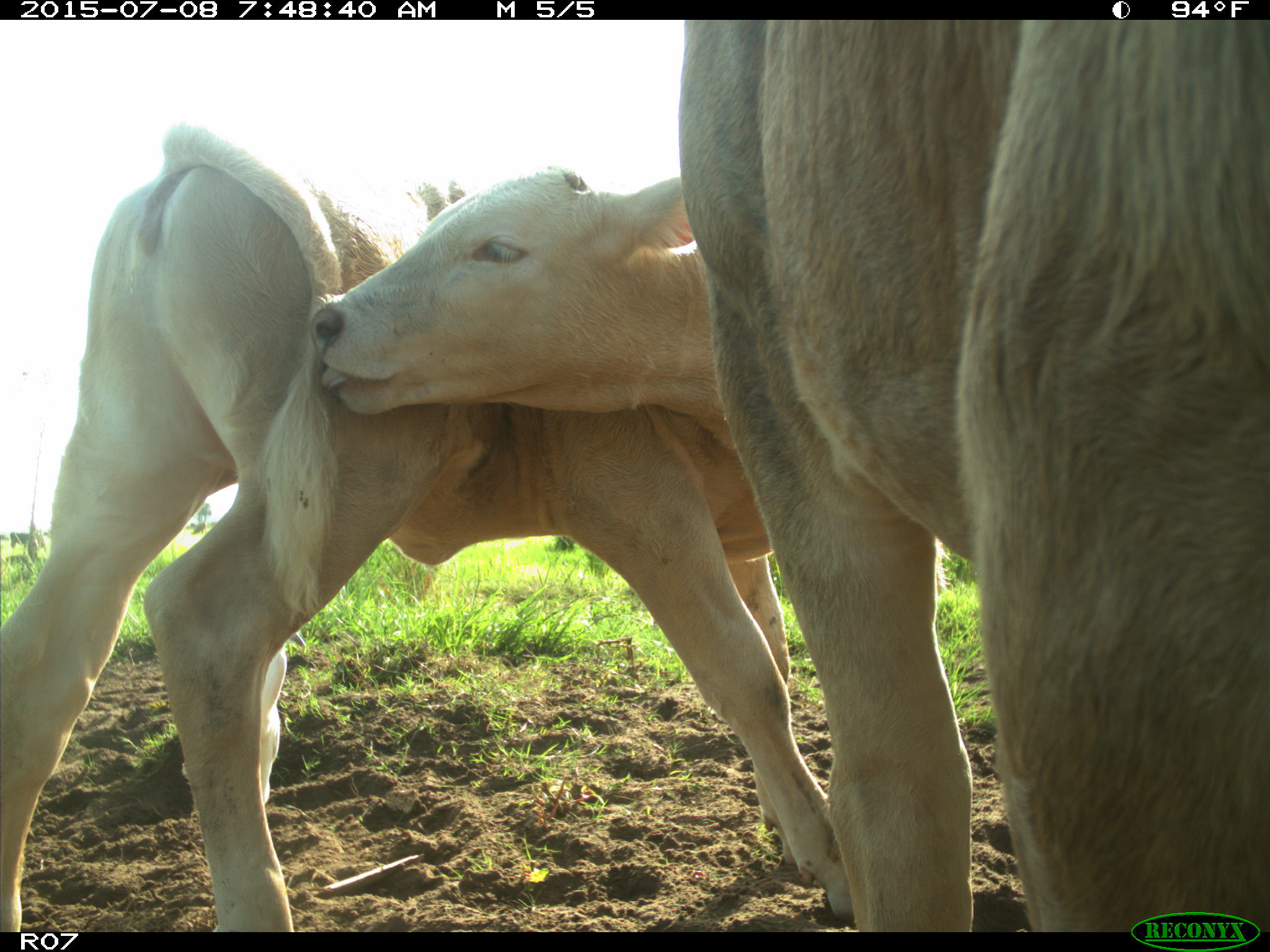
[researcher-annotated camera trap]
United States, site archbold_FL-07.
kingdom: Animalia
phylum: Chordata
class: Mammalia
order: Artiodactyla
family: Bovidae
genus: Bos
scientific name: Bos taurus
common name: domestic cow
Bos taurus (domestic cow).